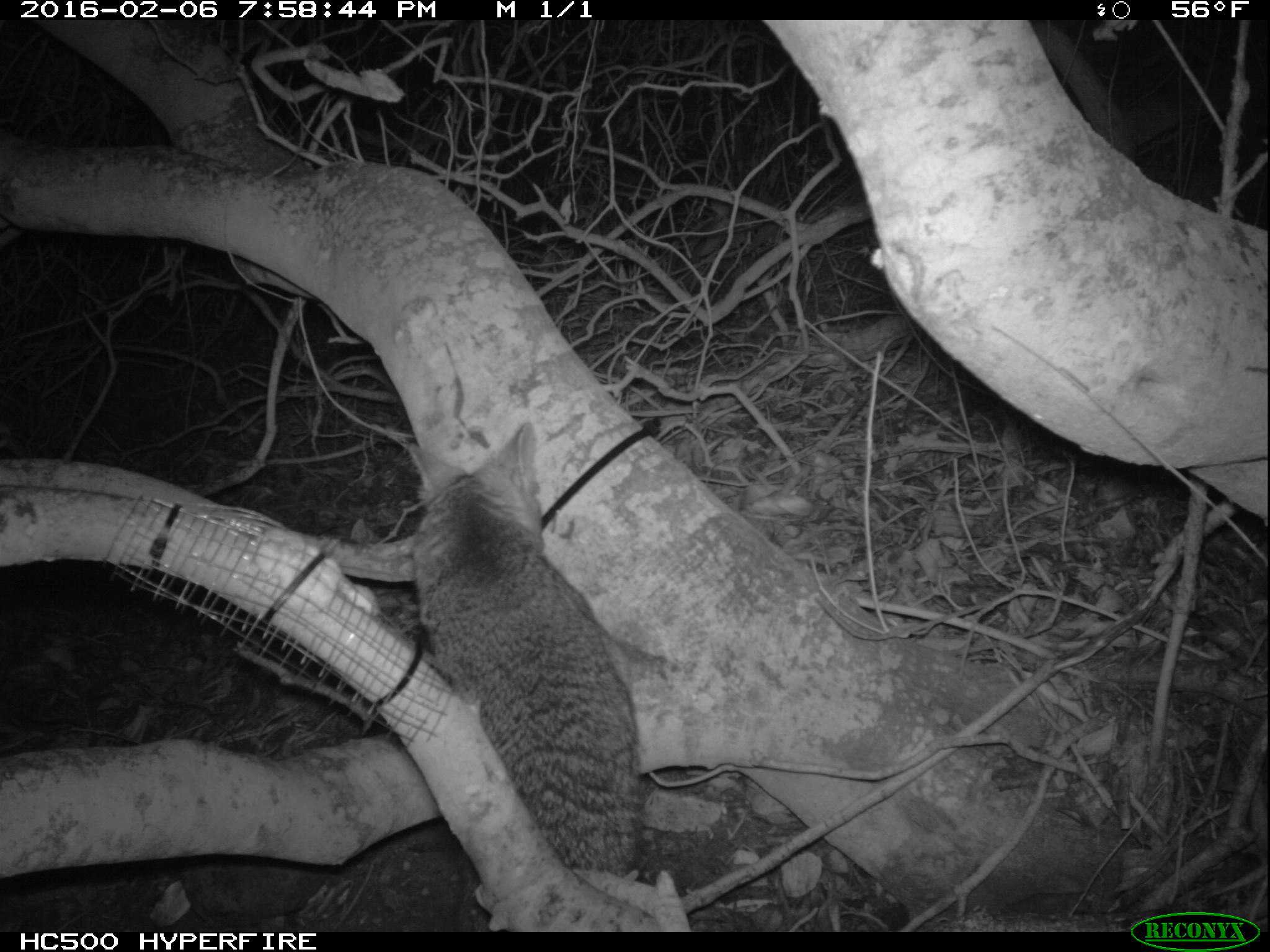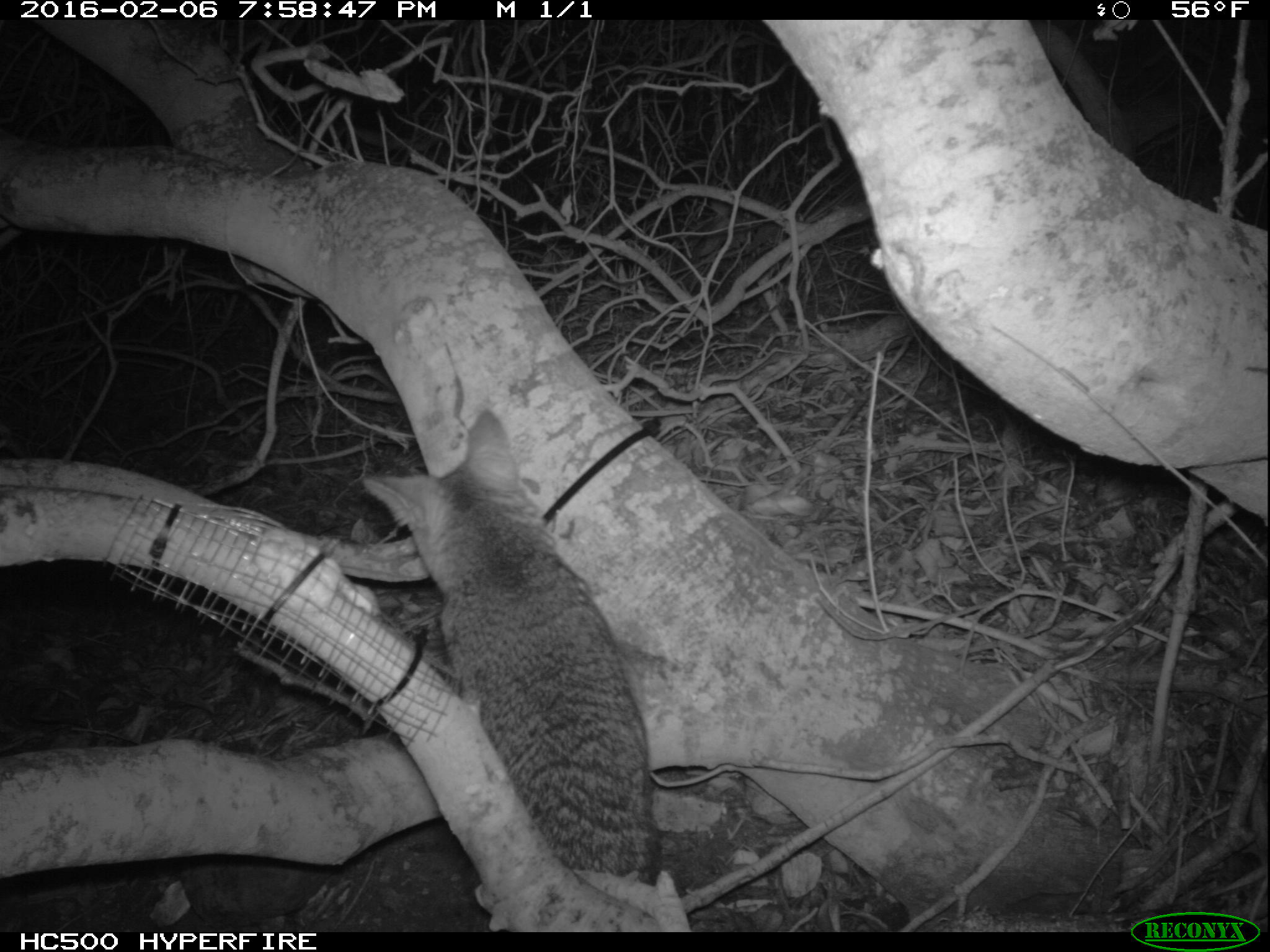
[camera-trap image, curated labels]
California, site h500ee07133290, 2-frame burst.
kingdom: Animalia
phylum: Chordata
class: Mammalia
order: Carnivora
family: Canidae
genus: Urocyon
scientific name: Urocyon littoralis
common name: island fox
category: fox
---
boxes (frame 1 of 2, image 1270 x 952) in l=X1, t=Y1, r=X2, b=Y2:
fox: l=404, t=423, r=646, b=931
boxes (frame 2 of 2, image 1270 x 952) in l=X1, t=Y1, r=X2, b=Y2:
fox: l=362, t=408, r=659, b=933